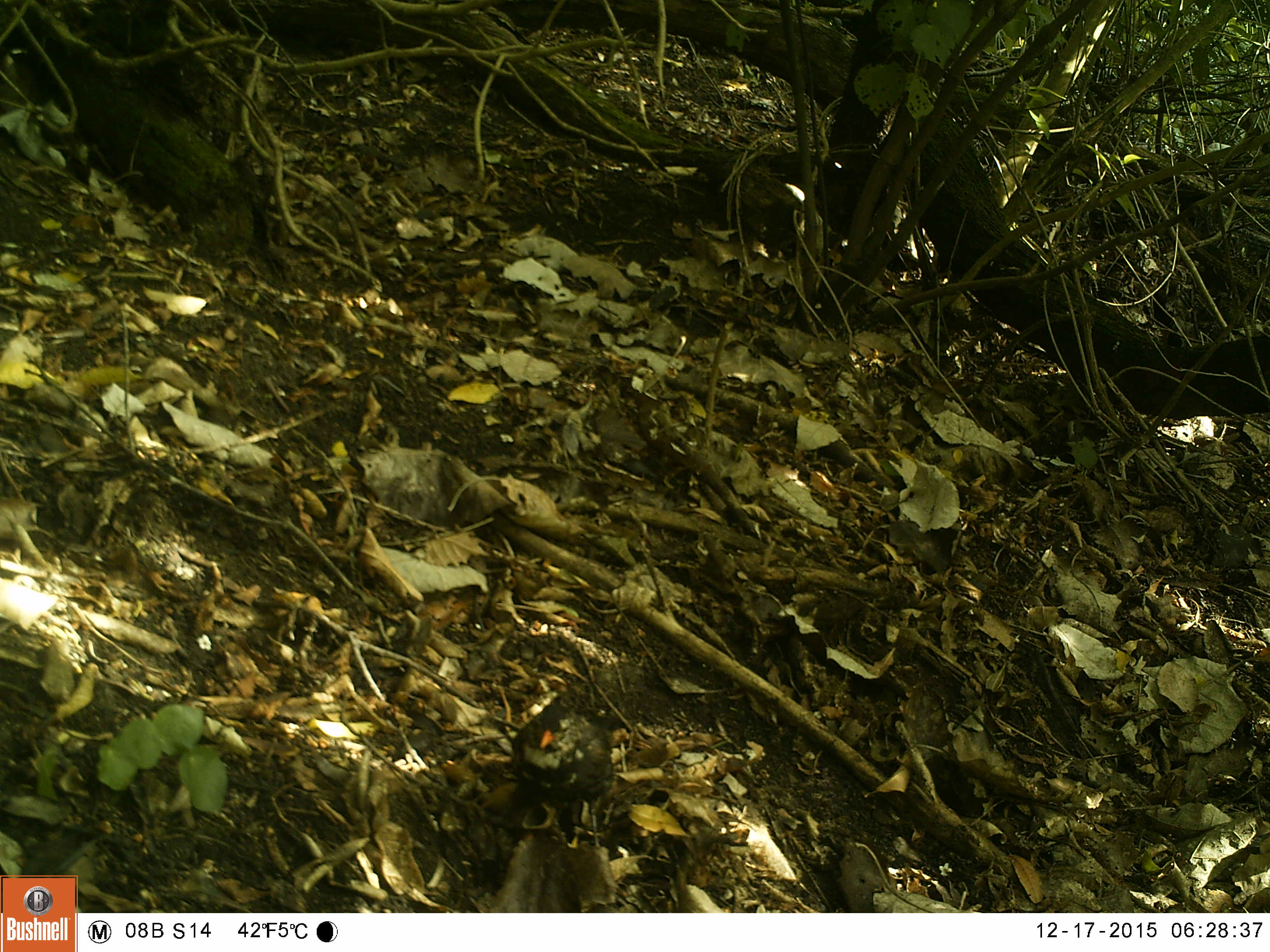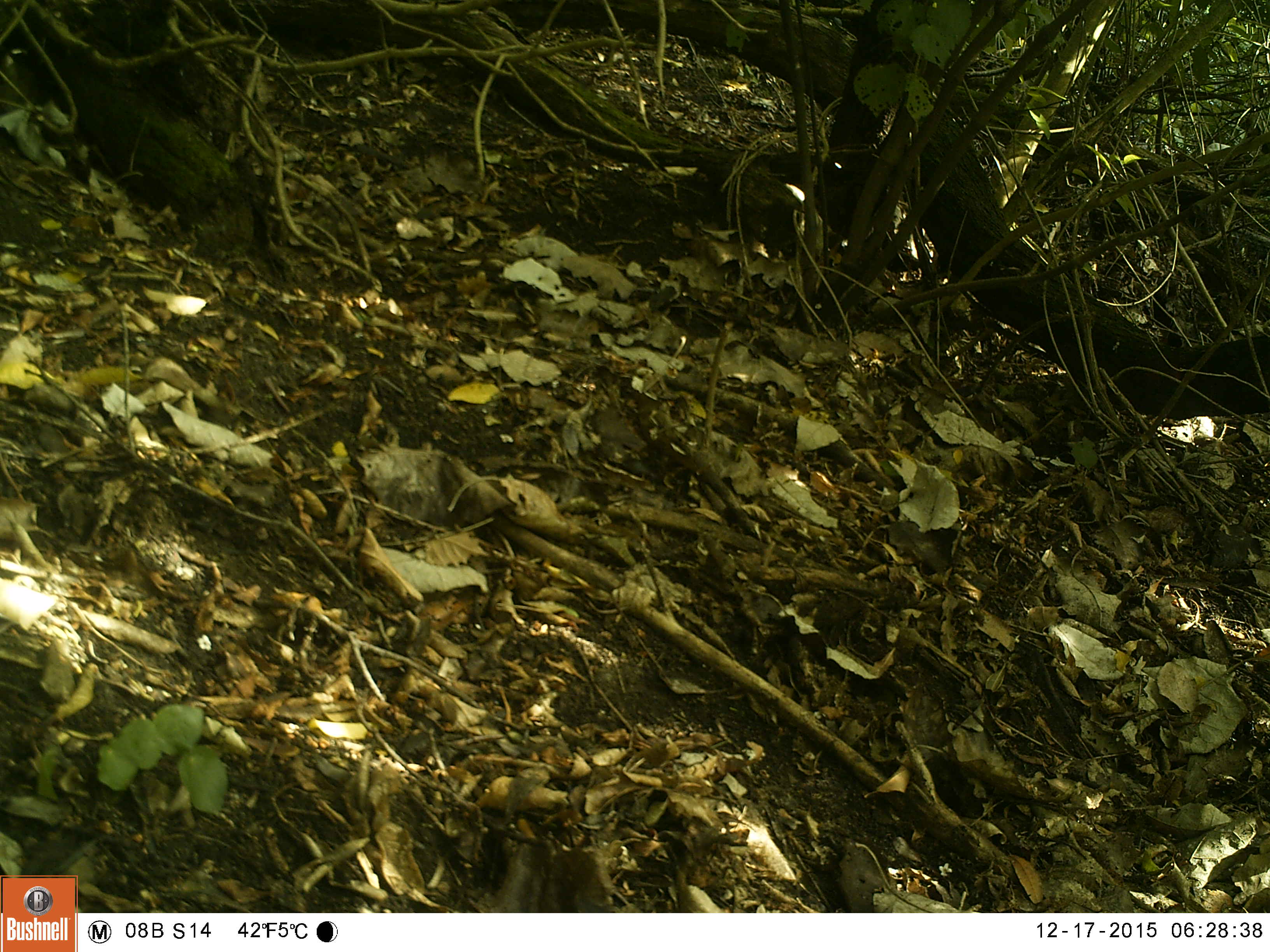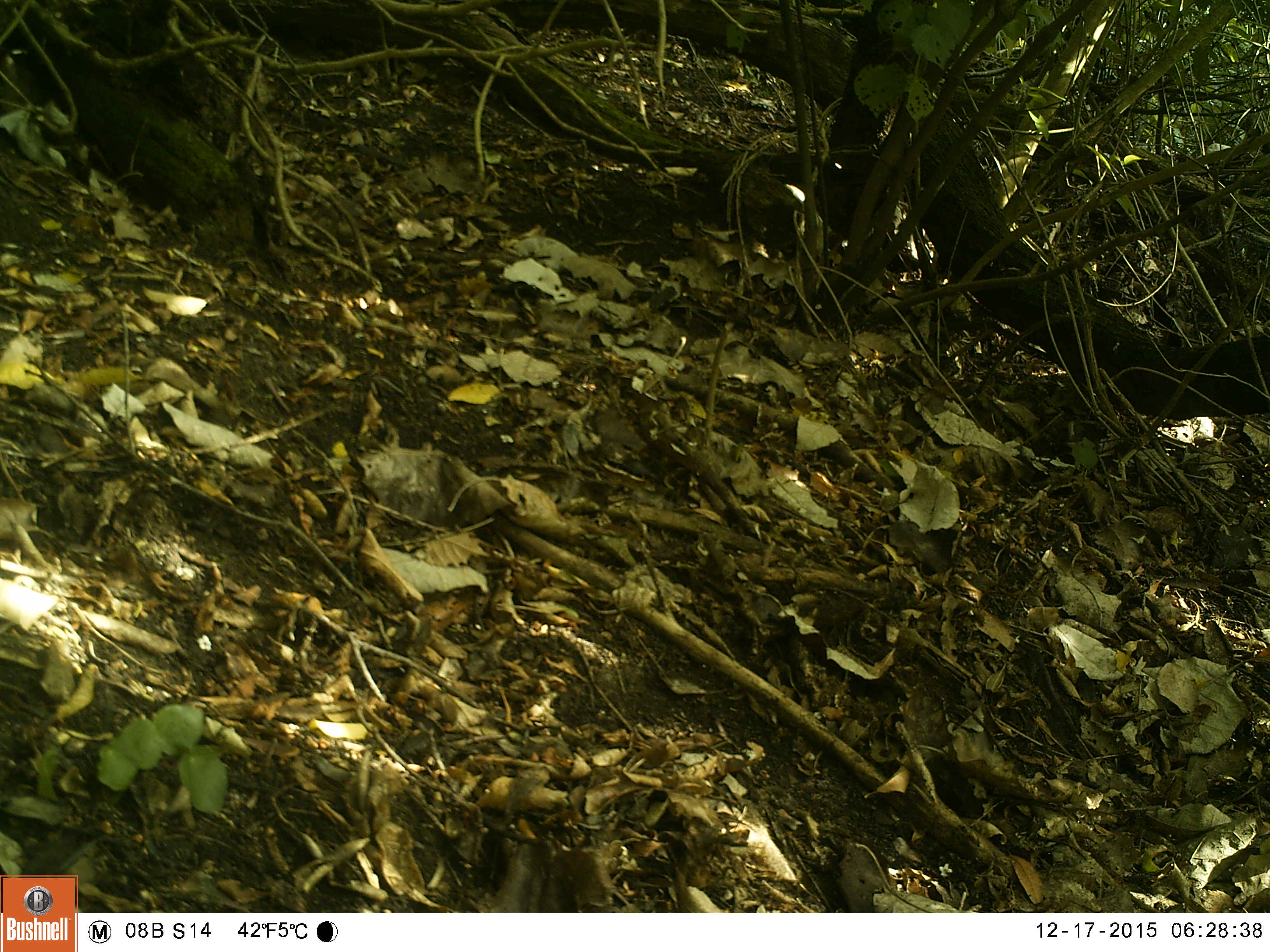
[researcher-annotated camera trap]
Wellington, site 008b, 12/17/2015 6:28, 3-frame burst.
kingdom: Animalia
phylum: Chordata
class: Aves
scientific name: Aves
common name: bird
Bird (Aves).